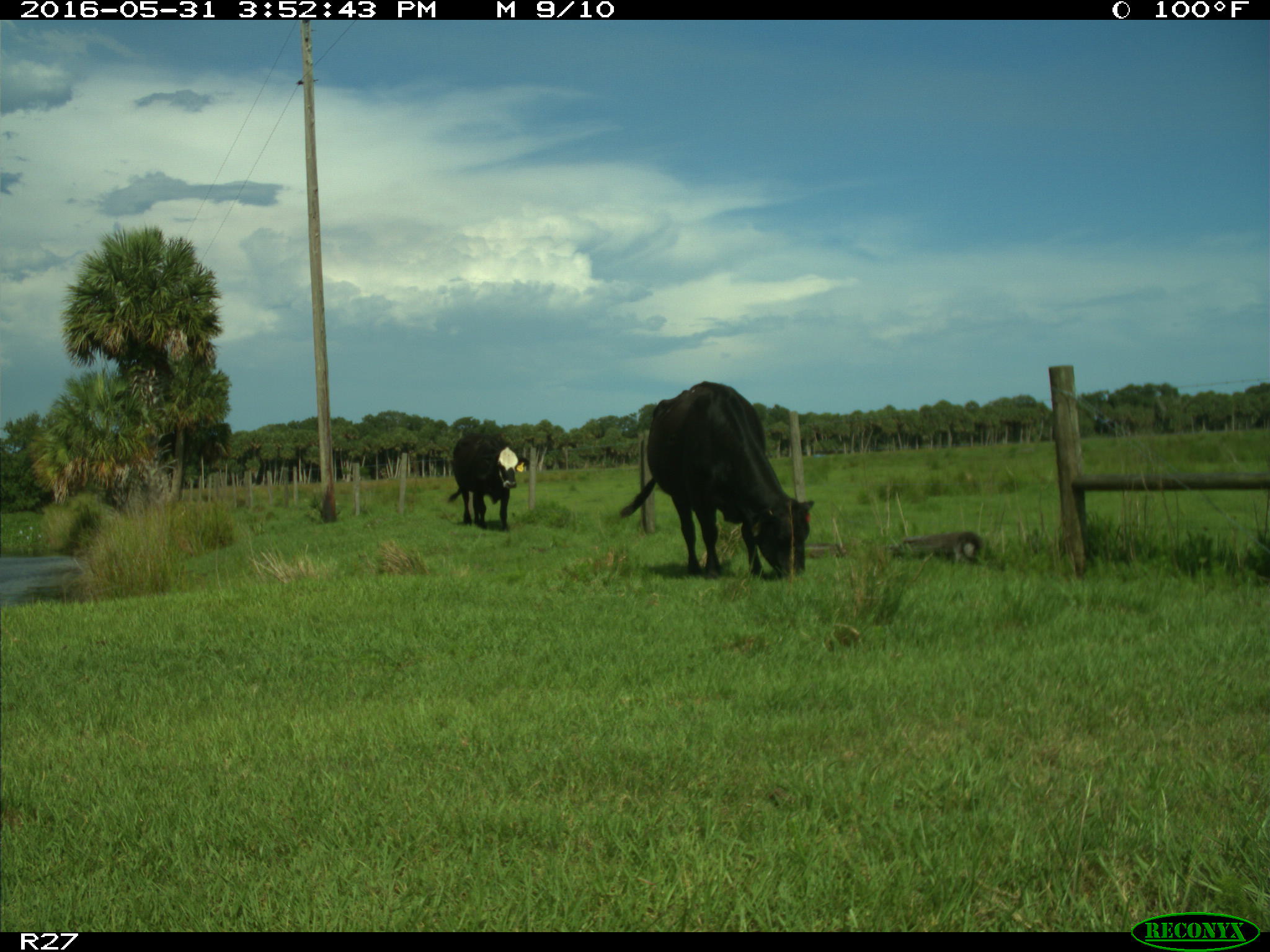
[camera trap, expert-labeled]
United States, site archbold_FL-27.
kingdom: Animalia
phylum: Chordata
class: Mammalia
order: Artiodactyla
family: Bovidae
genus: Bos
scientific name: Bos taurus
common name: domestic cow